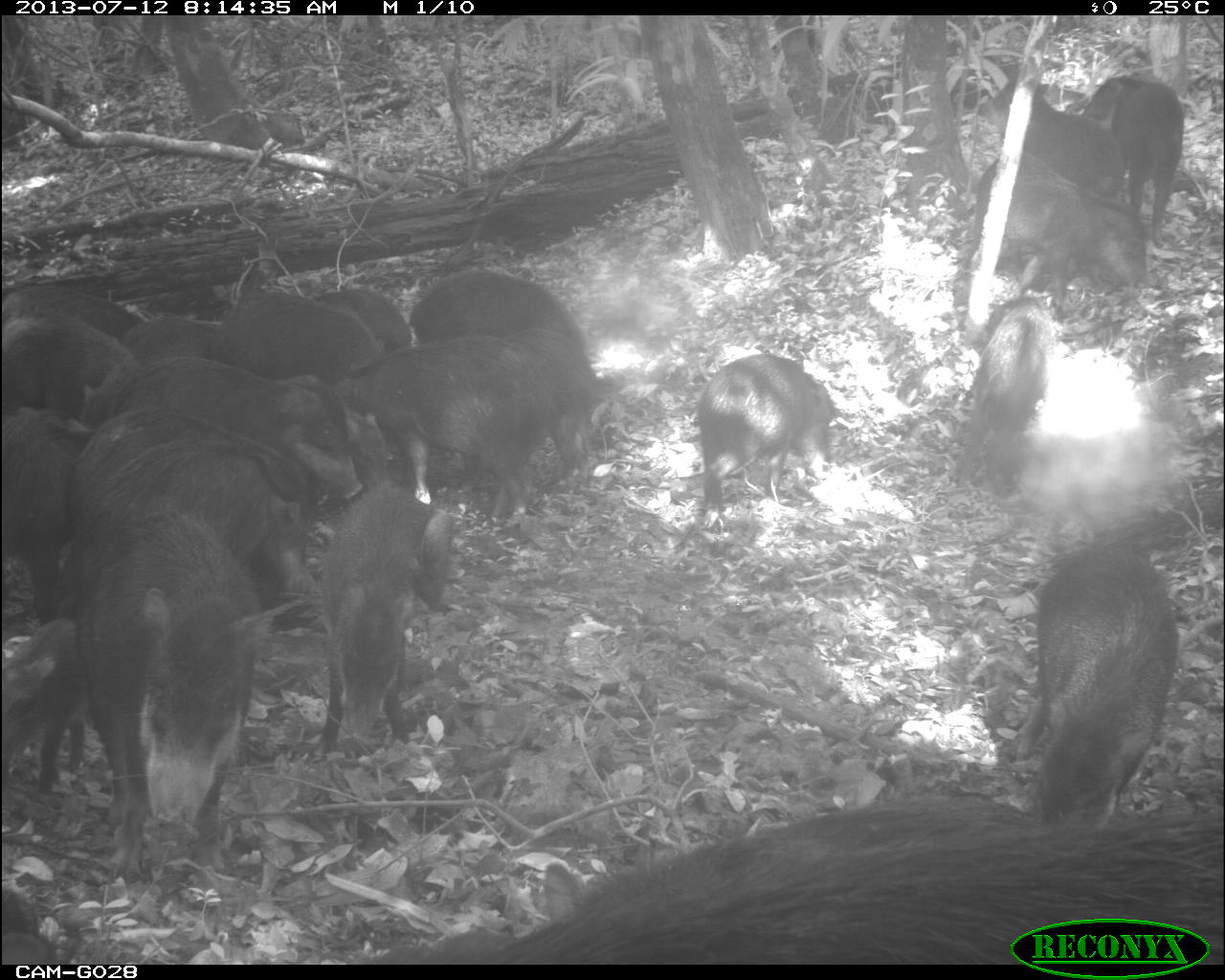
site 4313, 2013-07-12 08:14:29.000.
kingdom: Animalia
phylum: Chordata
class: Mammalia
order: Artiodactyla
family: Tayassuidae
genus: Tayassu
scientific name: Tayassu pecari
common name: white-lipped peccary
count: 20